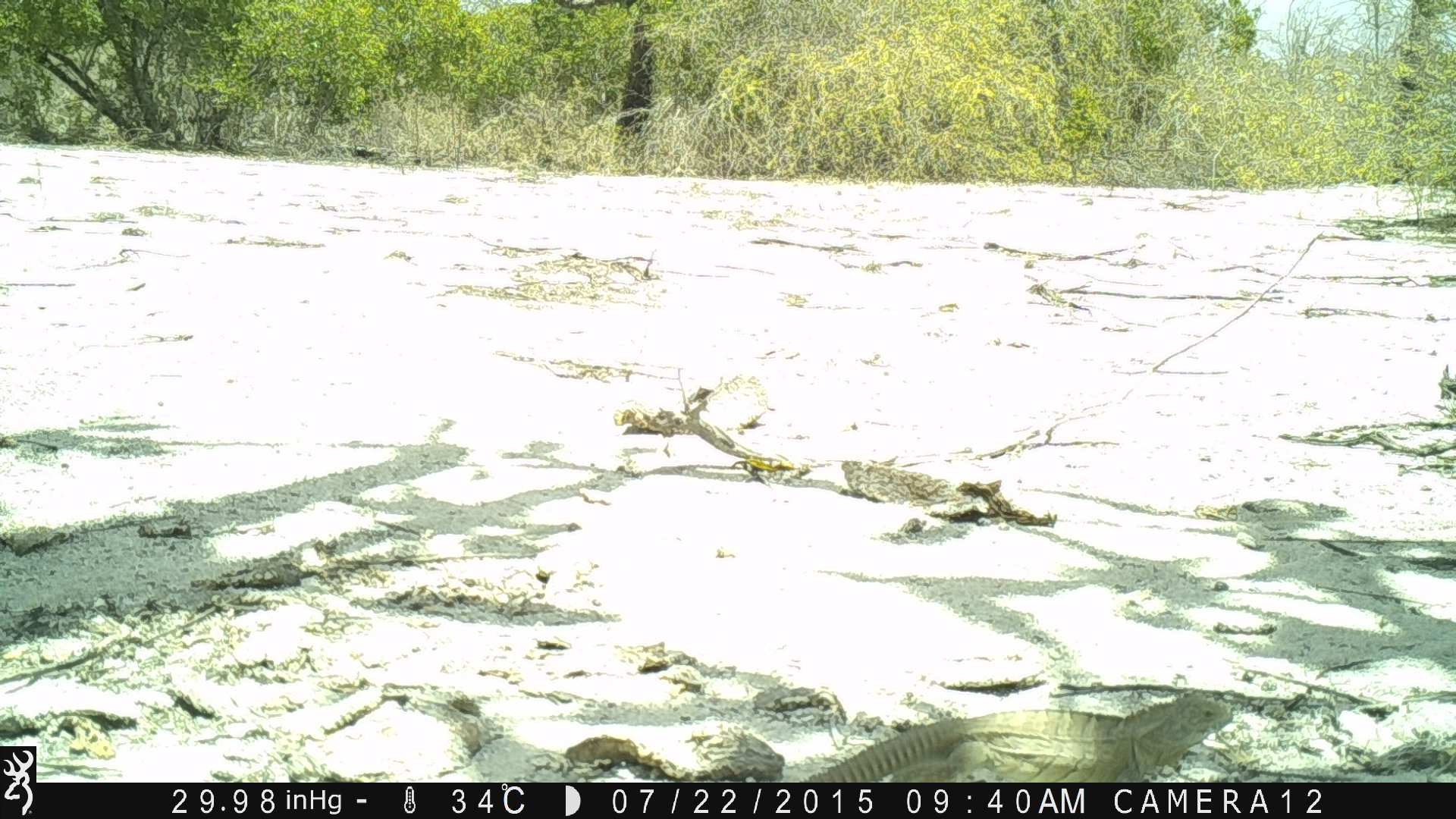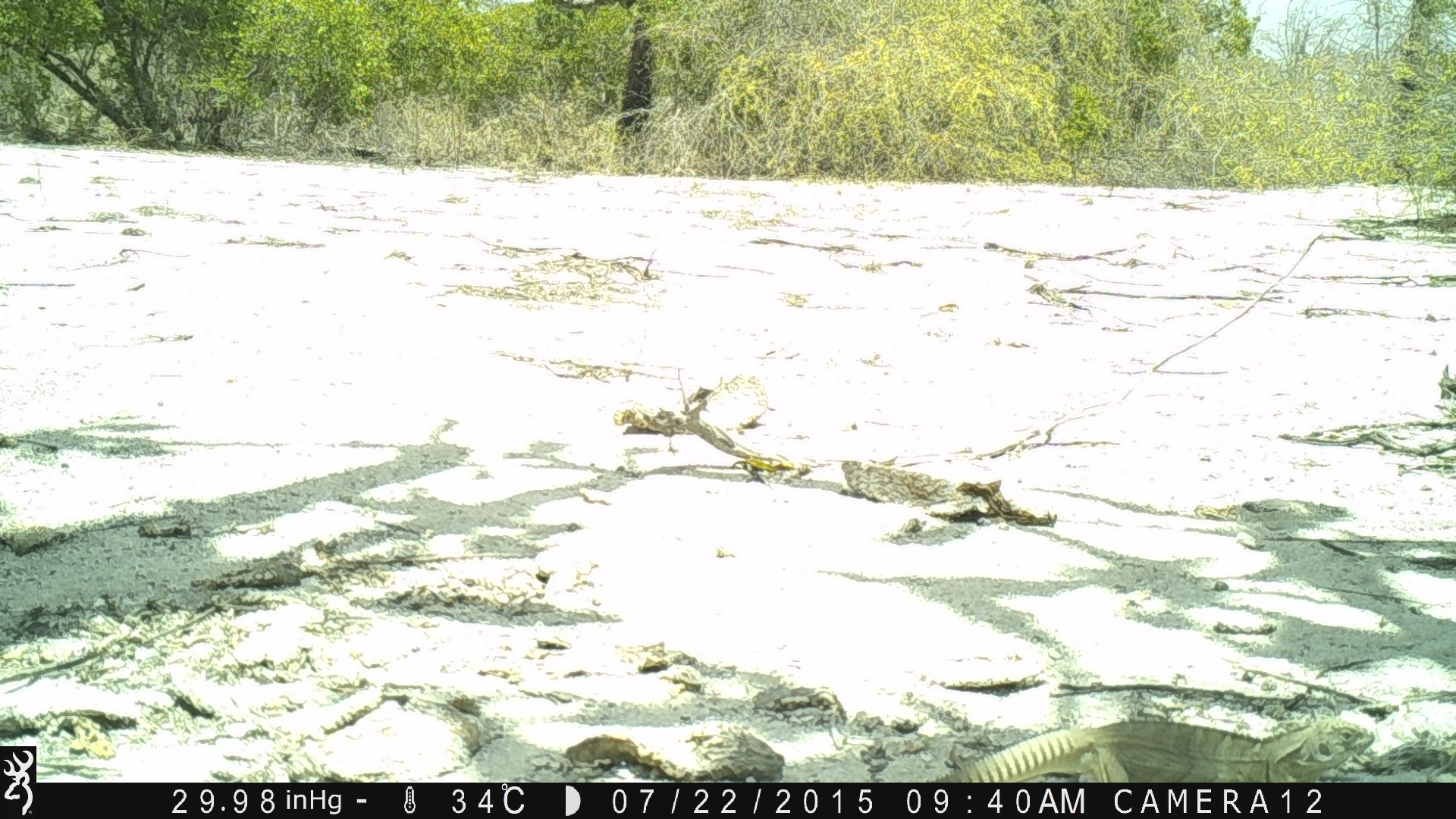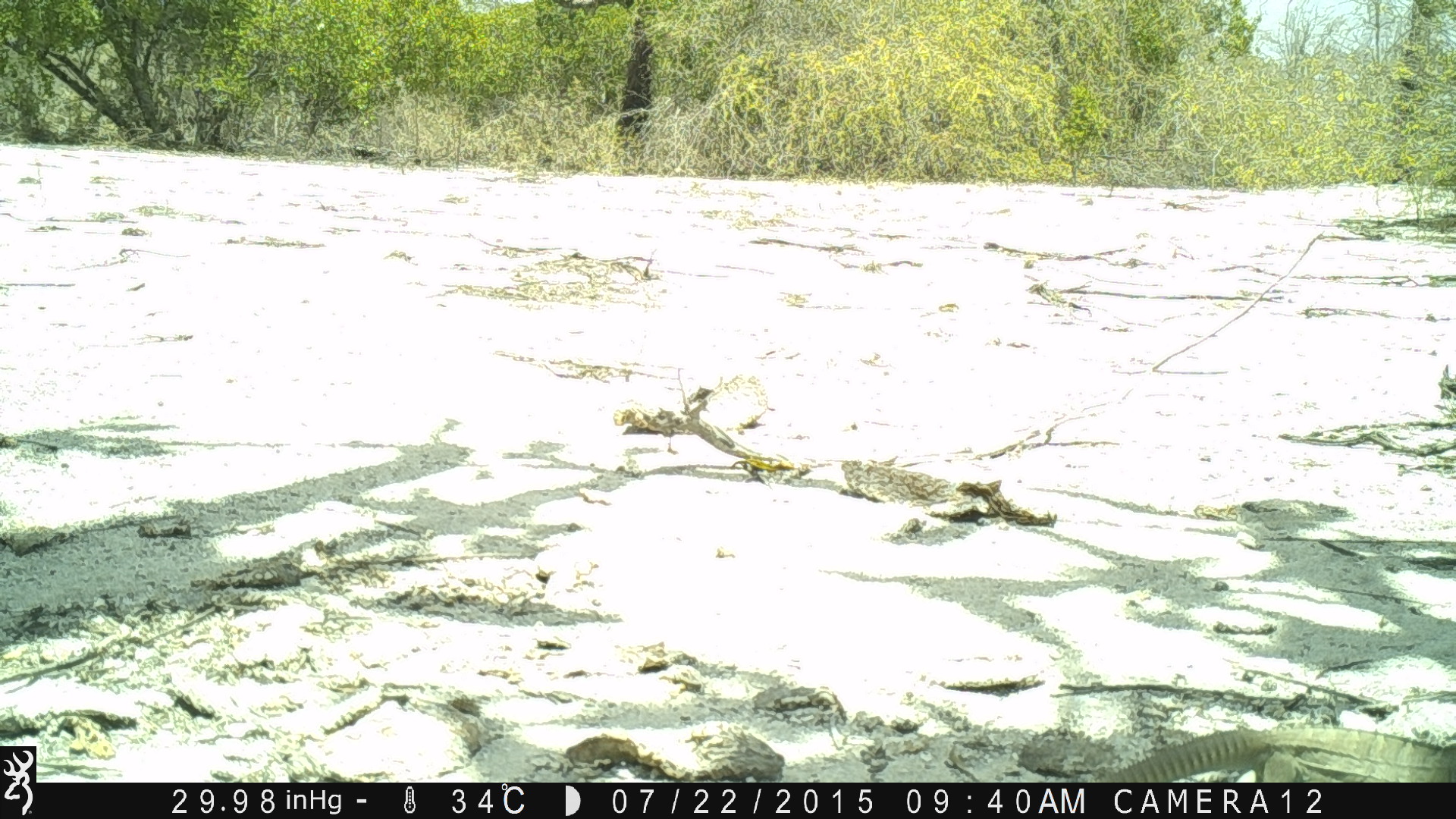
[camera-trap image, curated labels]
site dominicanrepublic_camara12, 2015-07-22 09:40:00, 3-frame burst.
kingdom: Animalia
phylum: Chordata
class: Reptilia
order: Squamata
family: Iguanidae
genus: Iguana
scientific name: Iguana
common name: typical iguanas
Iguana (typical iguanas).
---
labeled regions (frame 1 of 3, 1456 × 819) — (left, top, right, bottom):
iguana: (775, 697, 1251, 782)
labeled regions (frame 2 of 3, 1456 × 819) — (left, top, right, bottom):
iguana: (930, 714, 1378, 783)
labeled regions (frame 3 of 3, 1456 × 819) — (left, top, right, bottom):
iguana: (1096, 720, 1456, 783)